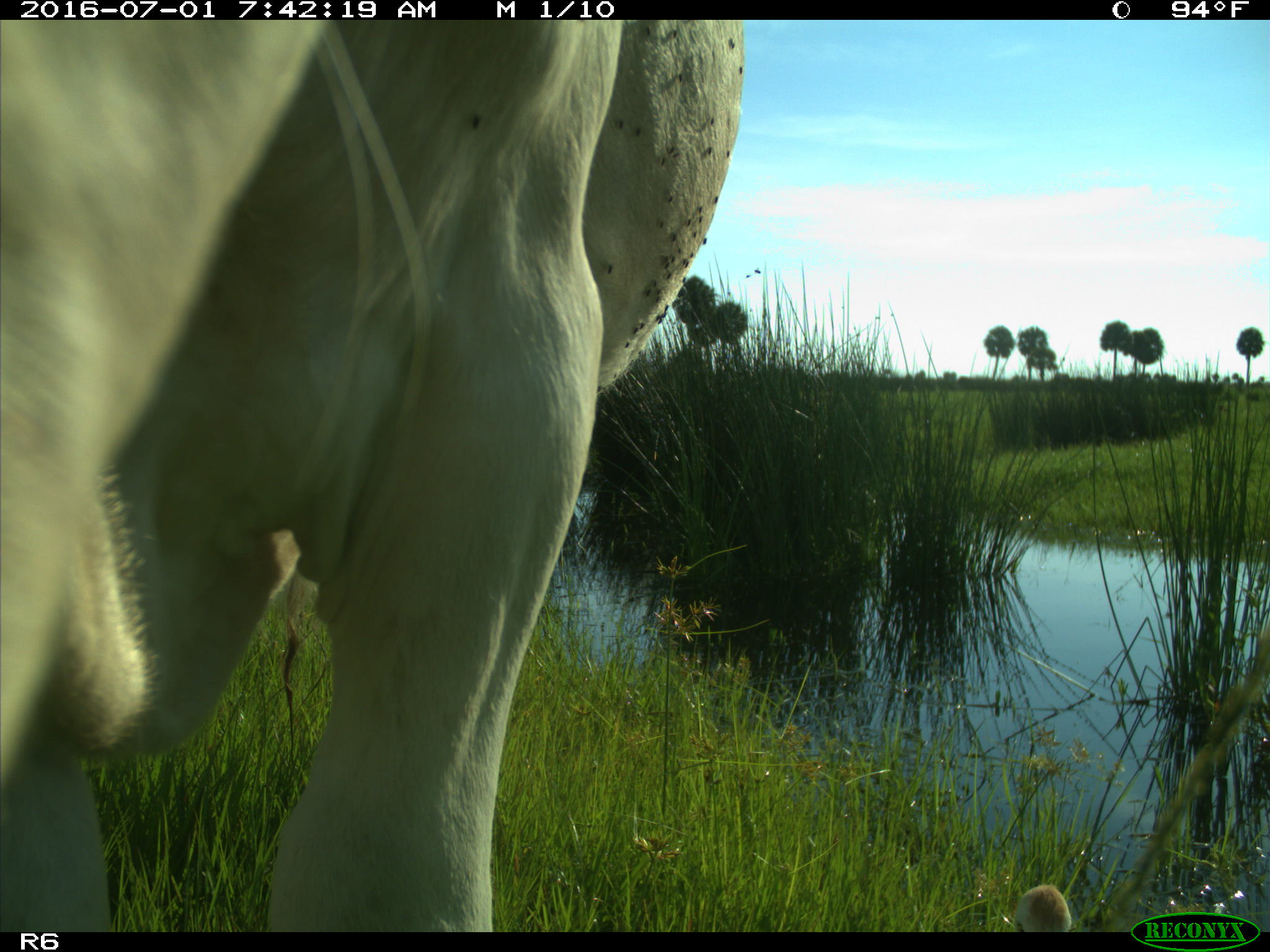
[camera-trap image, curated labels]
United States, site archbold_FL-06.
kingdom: Animalia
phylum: Chordata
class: Mammalia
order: Artiodactyla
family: Bovidae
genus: Bos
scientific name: Bos taurus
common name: domestic cow